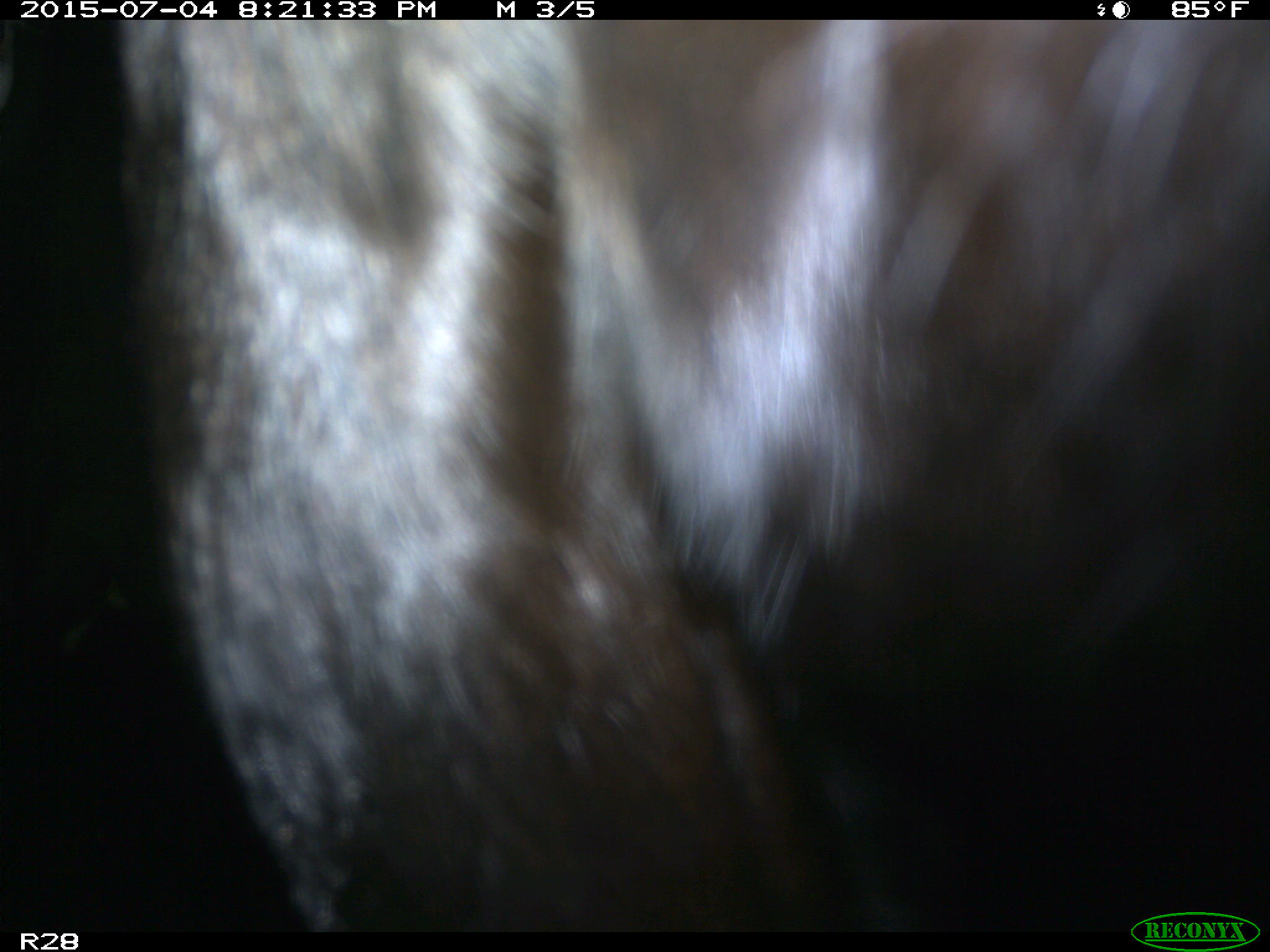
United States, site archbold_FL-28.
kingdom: Animalia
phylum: Chordata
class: Mammalia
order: Artiodactyla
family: Bovidae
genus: Bos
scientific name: Bos taurus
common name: domestic cow